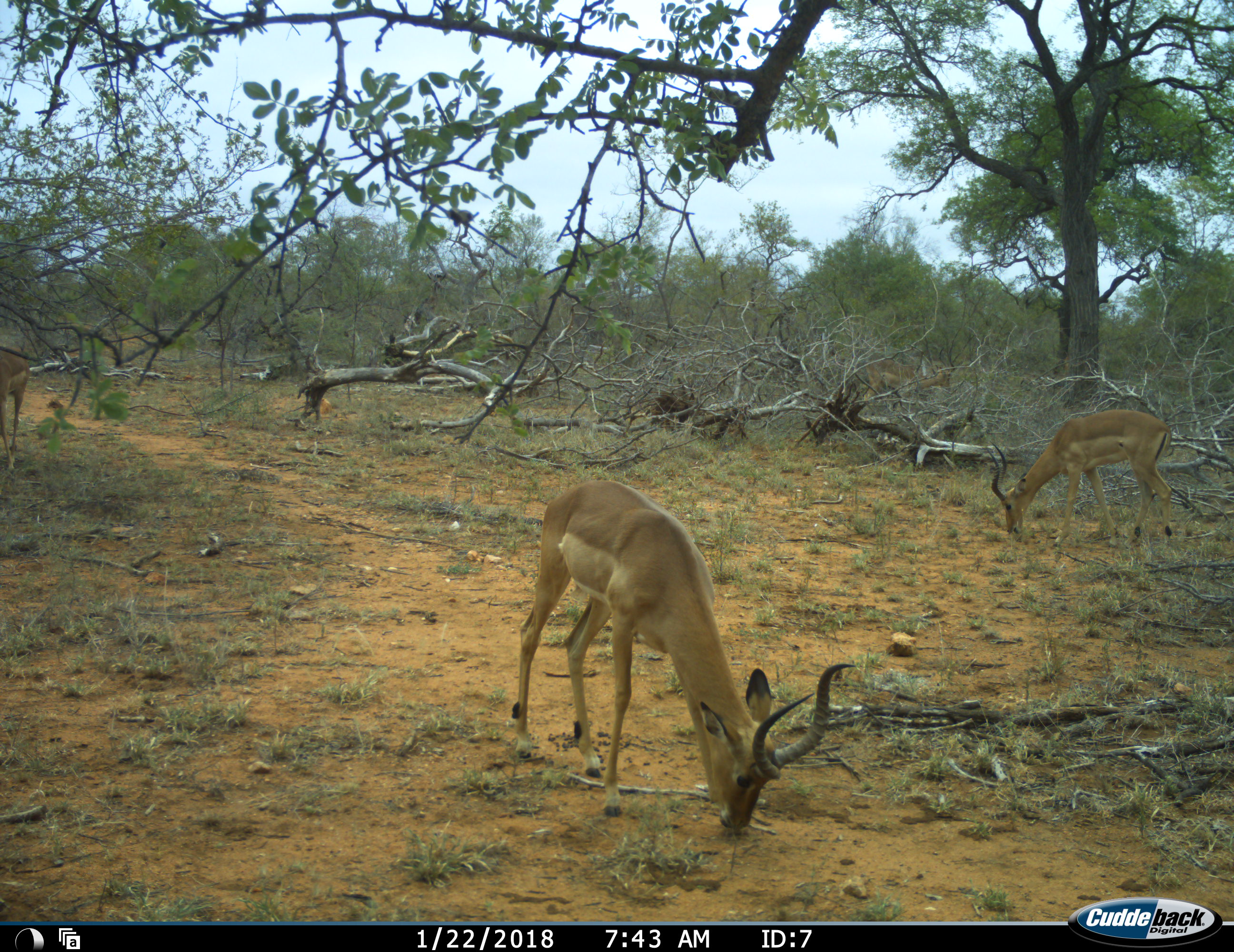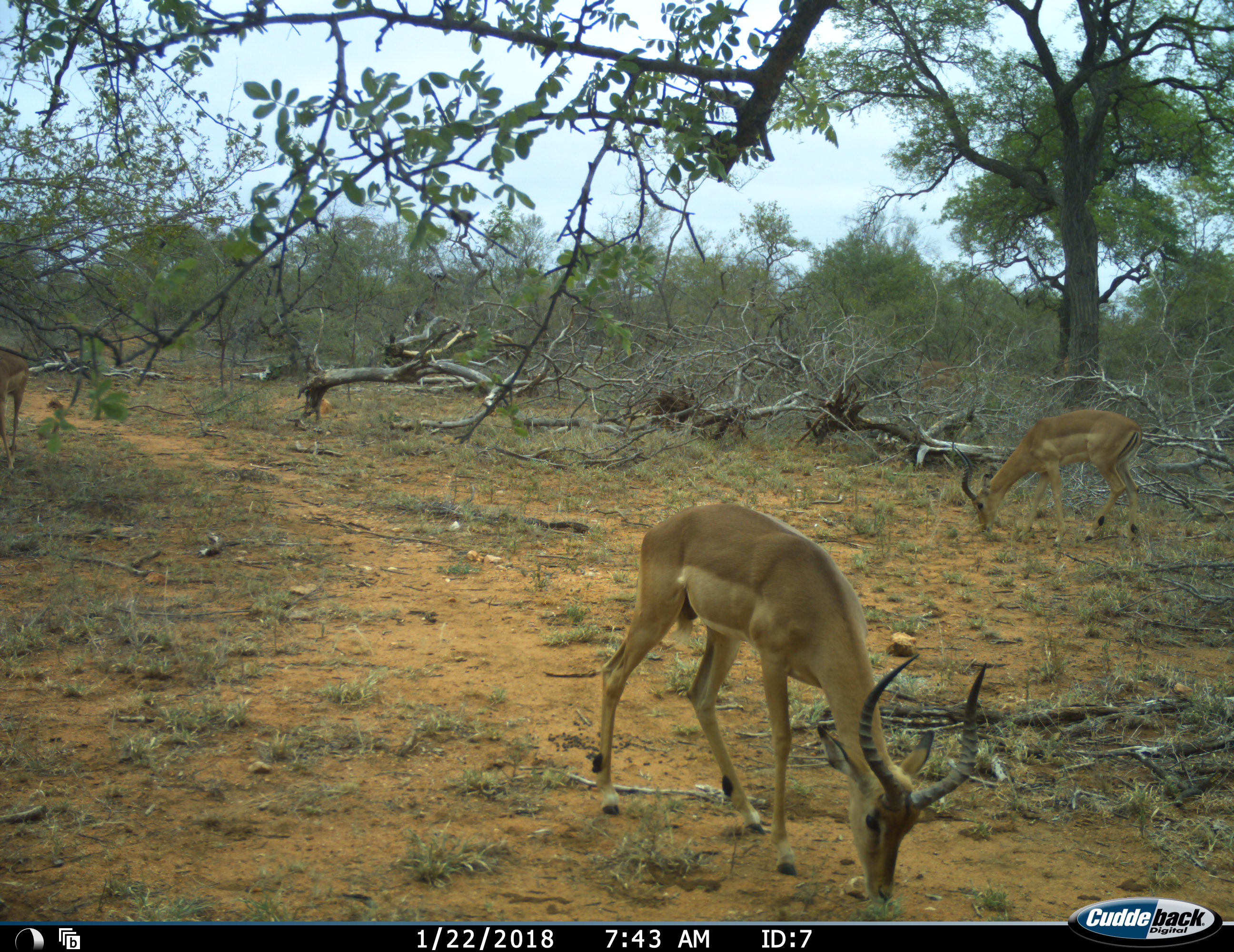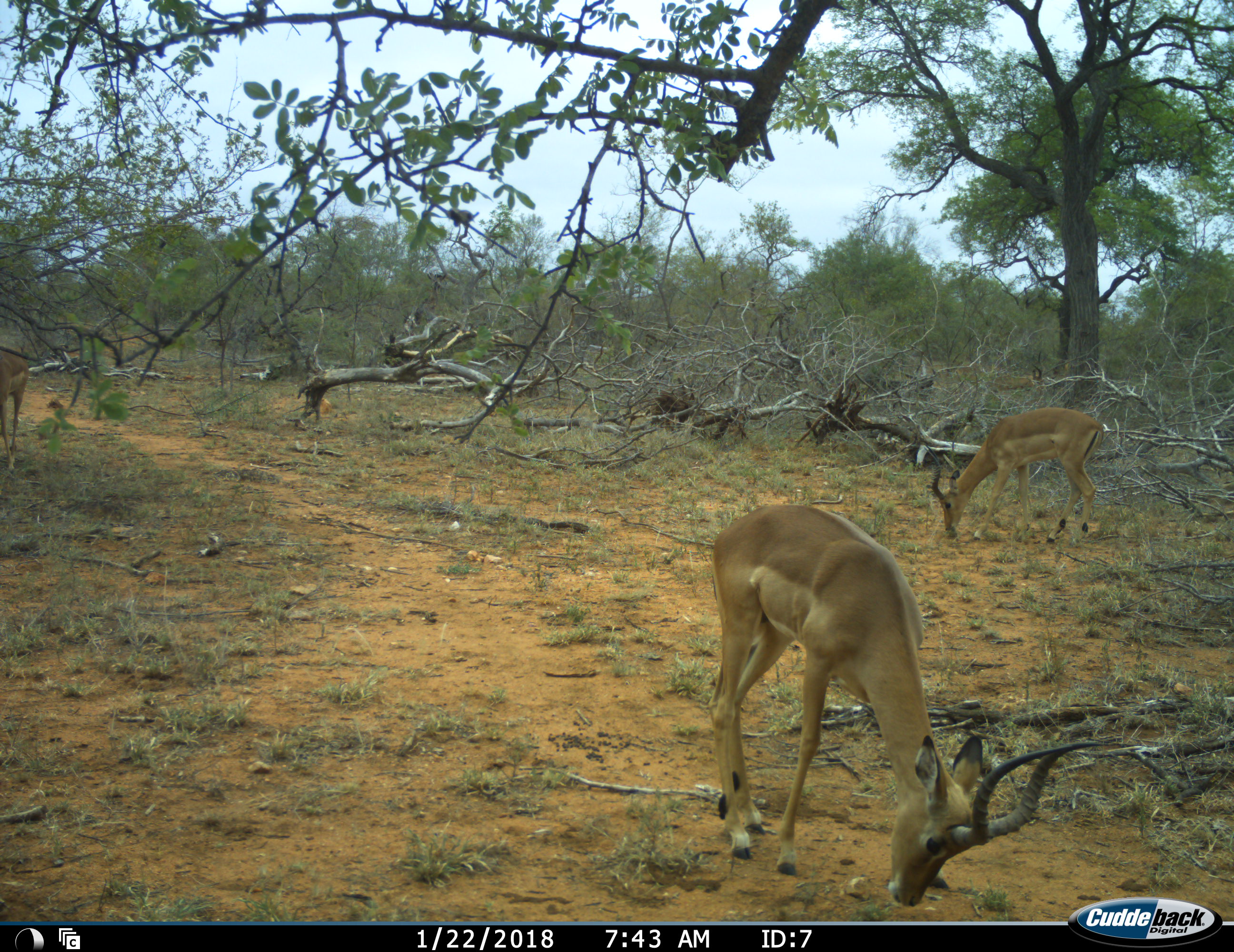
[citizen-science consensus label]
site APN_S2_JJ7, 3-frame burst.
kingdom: Animalia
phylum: Chordata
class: Mammalia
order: Artiodactyla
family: Bovidae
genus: Aepyceros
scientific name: Aepyceros melampus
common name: impala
Impala (Aepyceros melampus), count 3. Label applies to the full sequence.